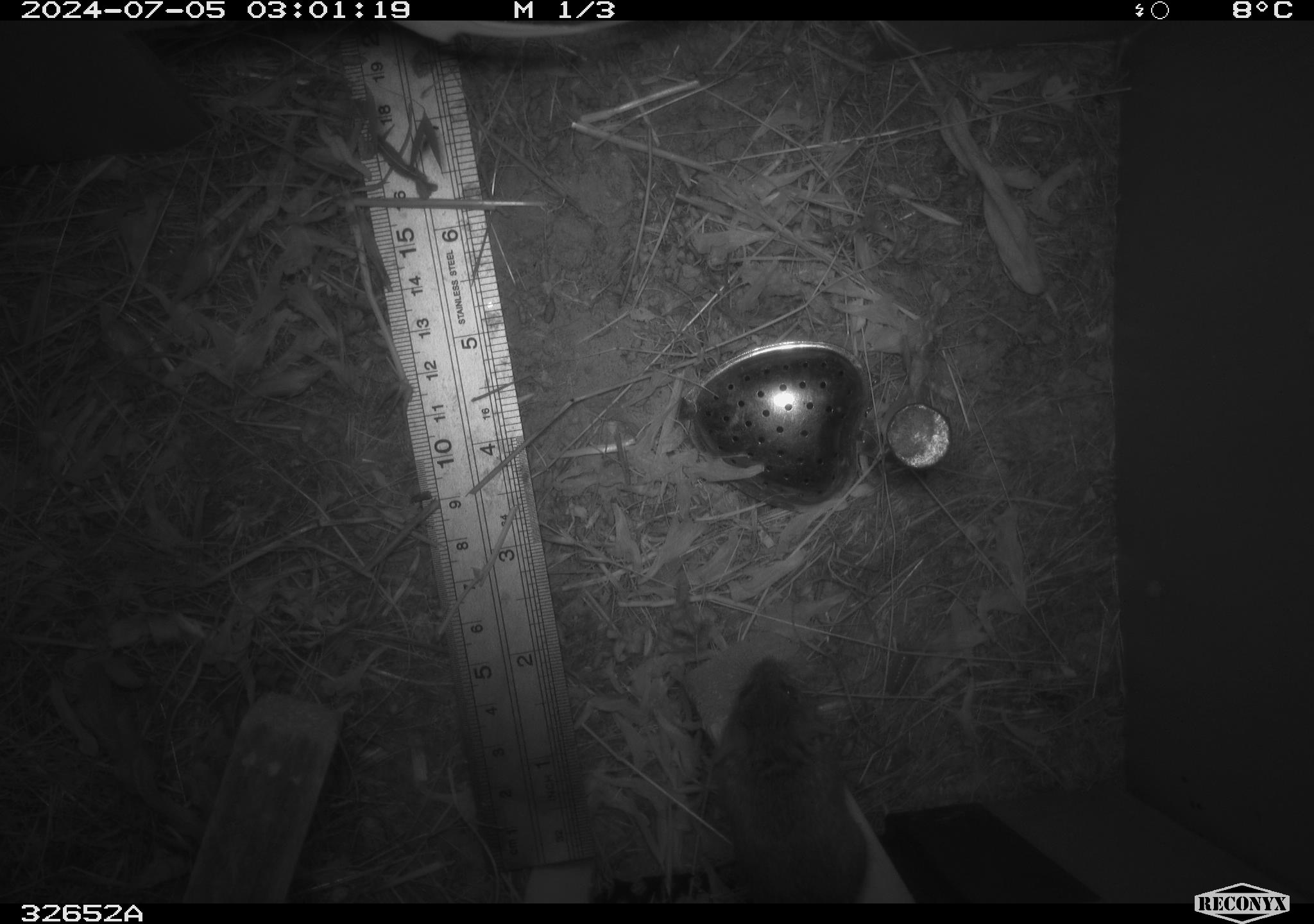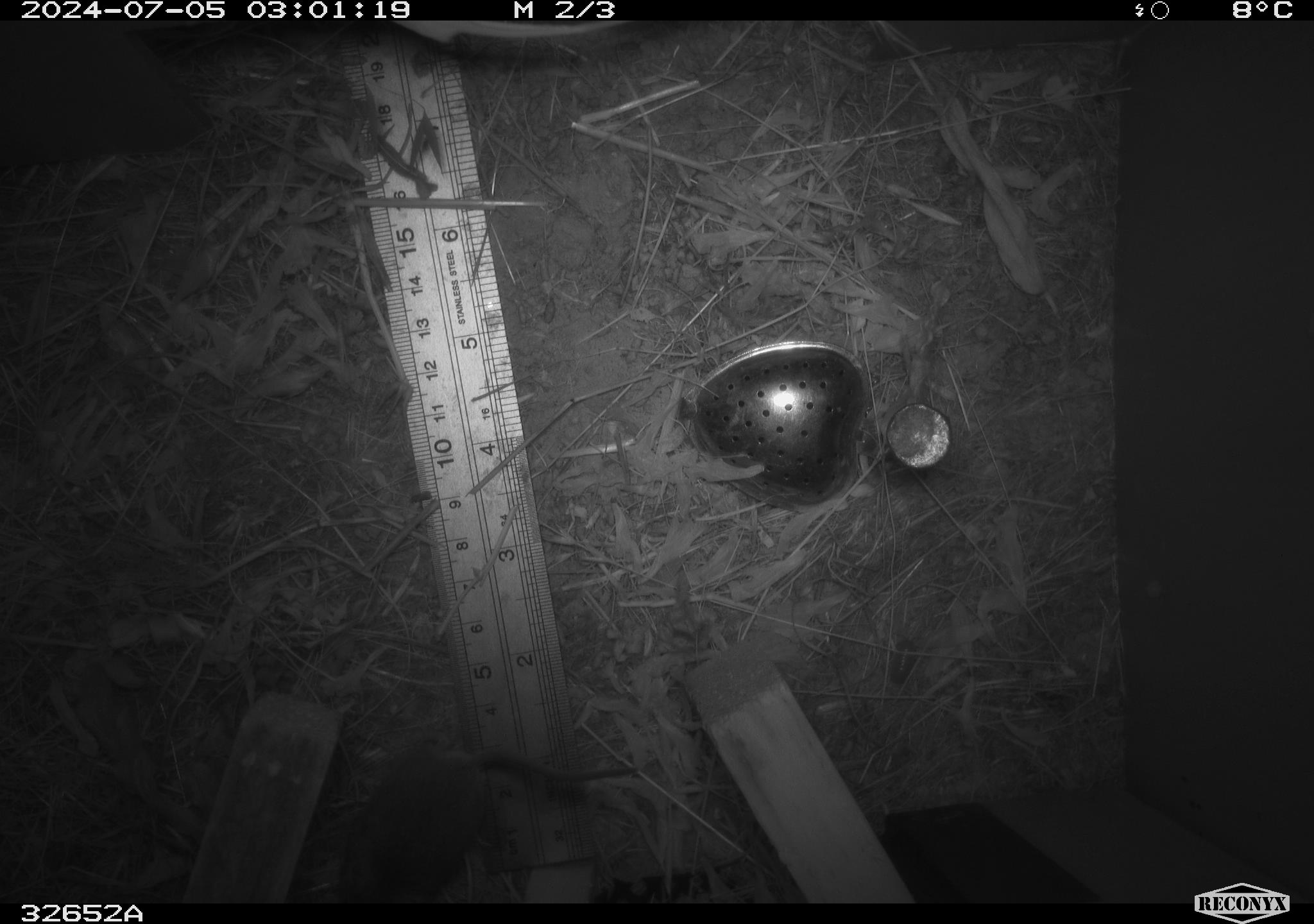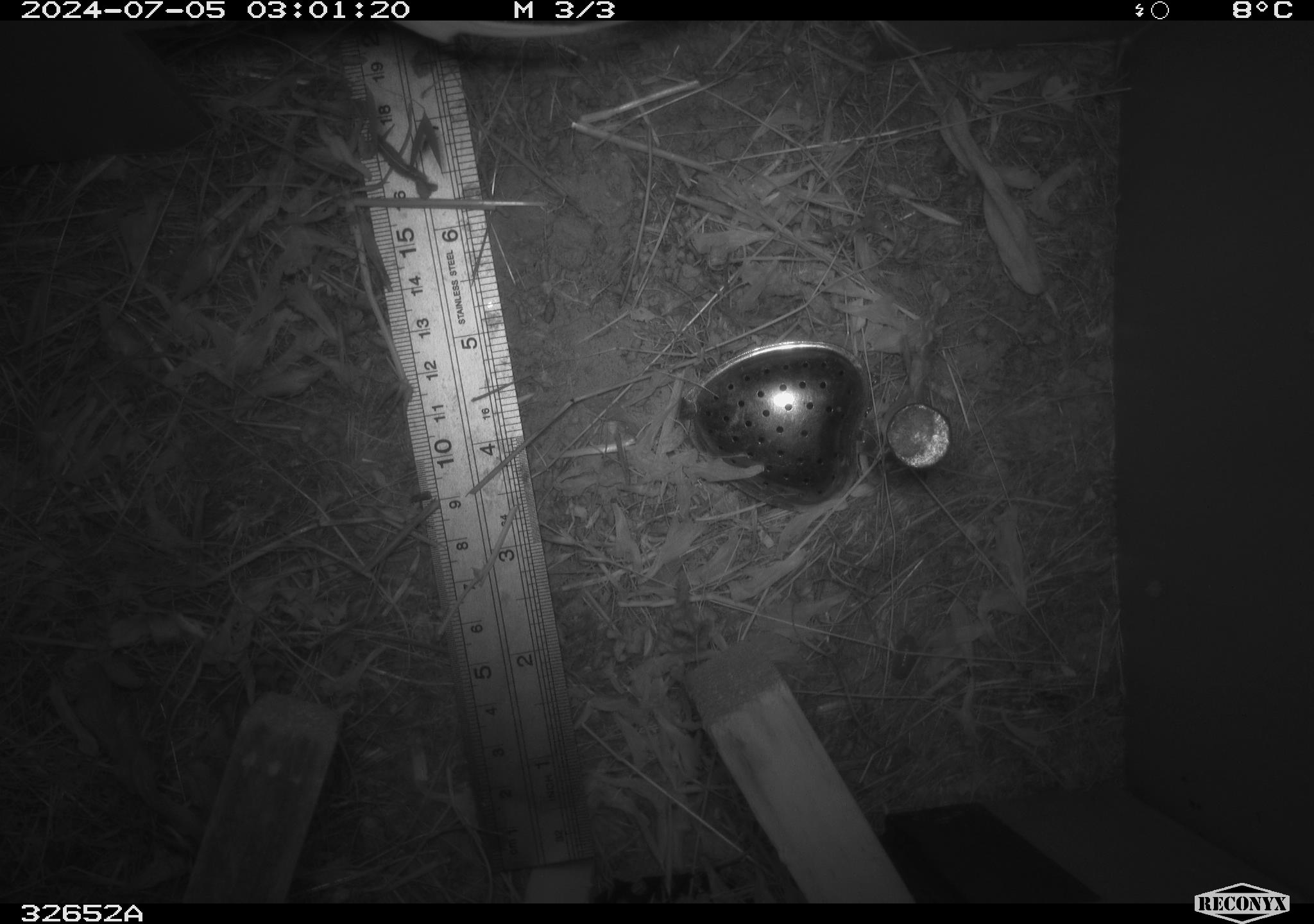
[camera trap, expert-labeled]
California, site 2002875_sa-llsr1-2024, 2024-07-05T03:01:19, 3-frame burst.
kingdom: Animalia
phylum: Chordata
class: Mammalia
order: Rodentia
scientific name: Rodentia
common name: mouse species